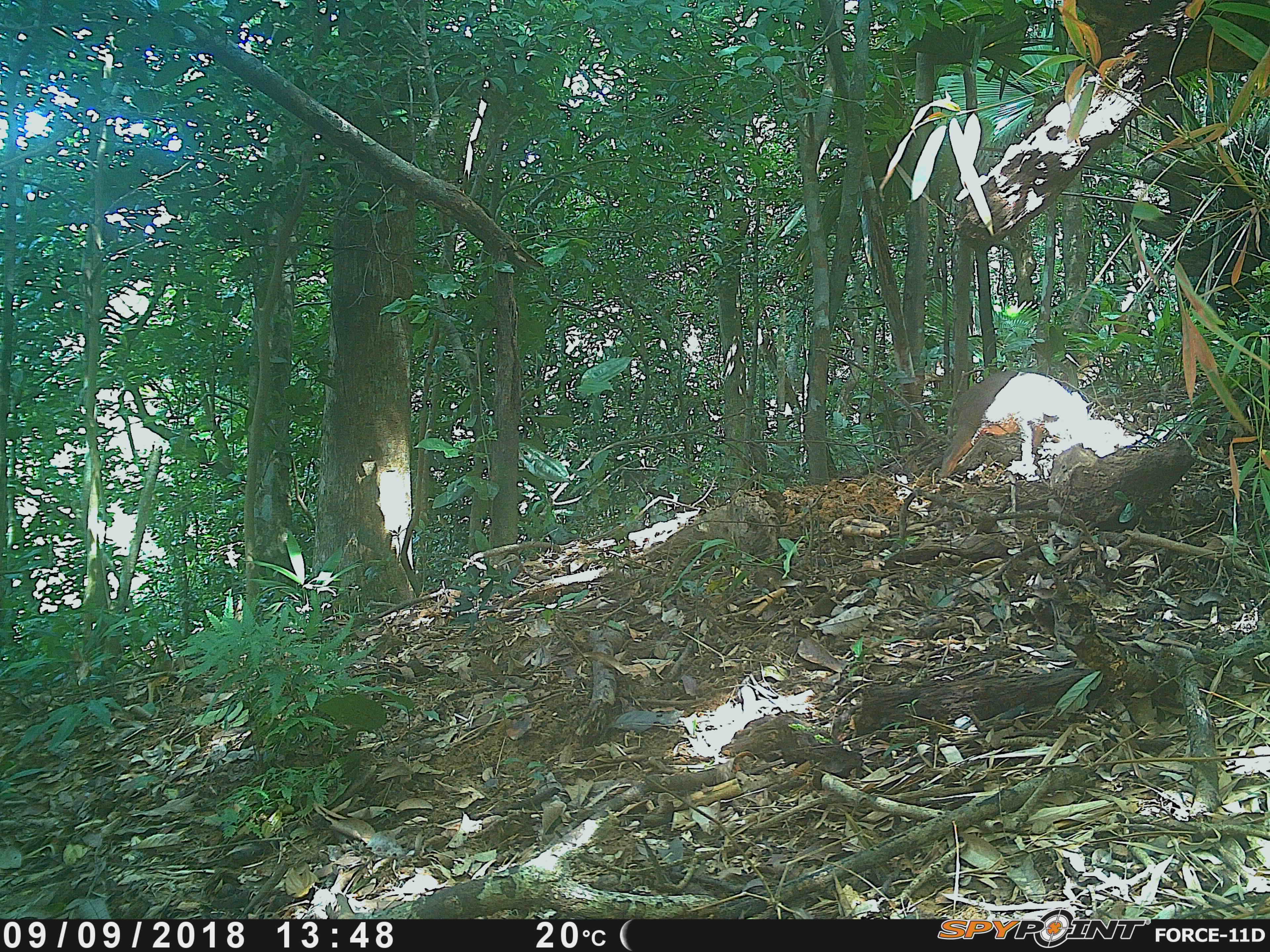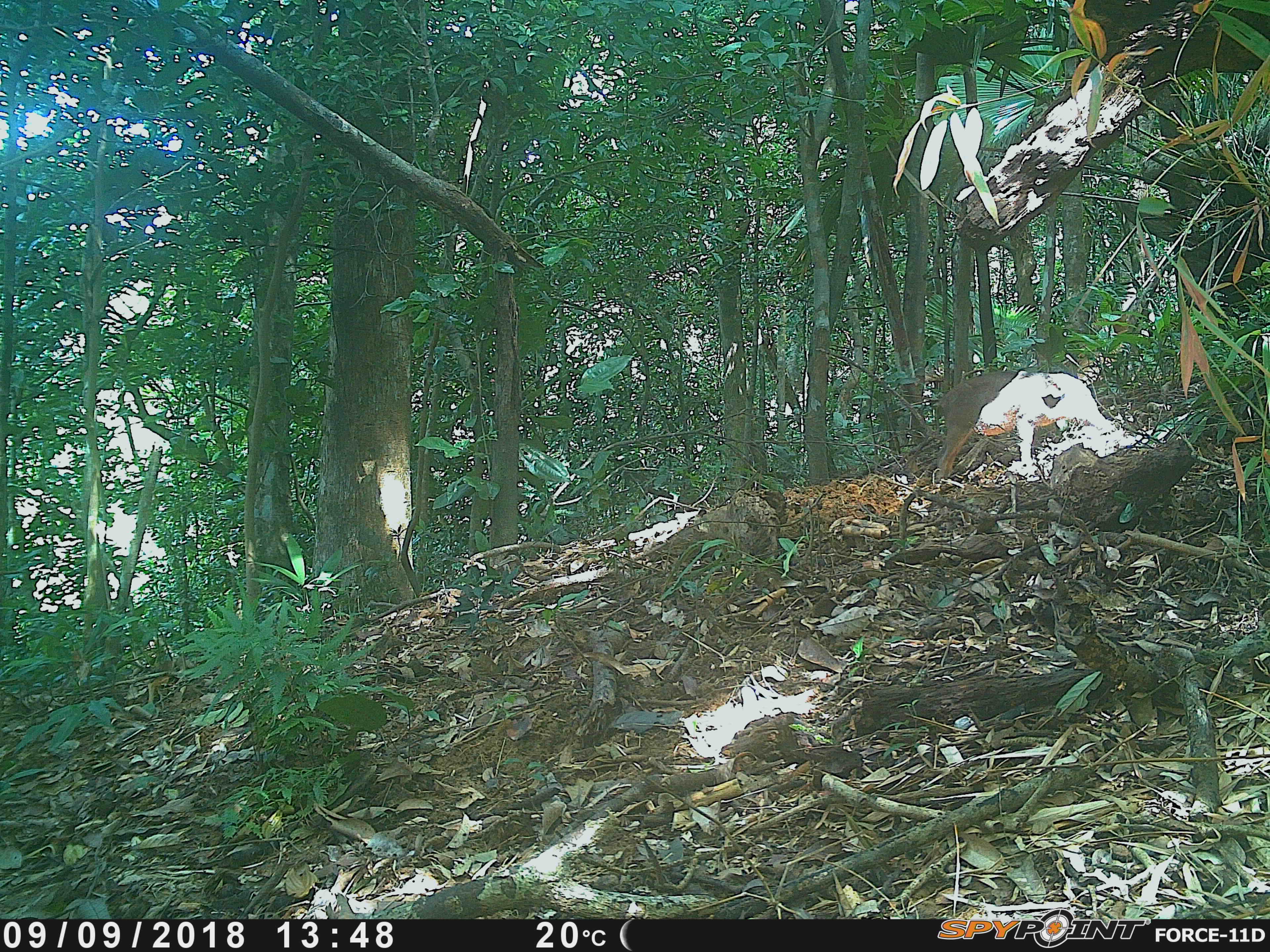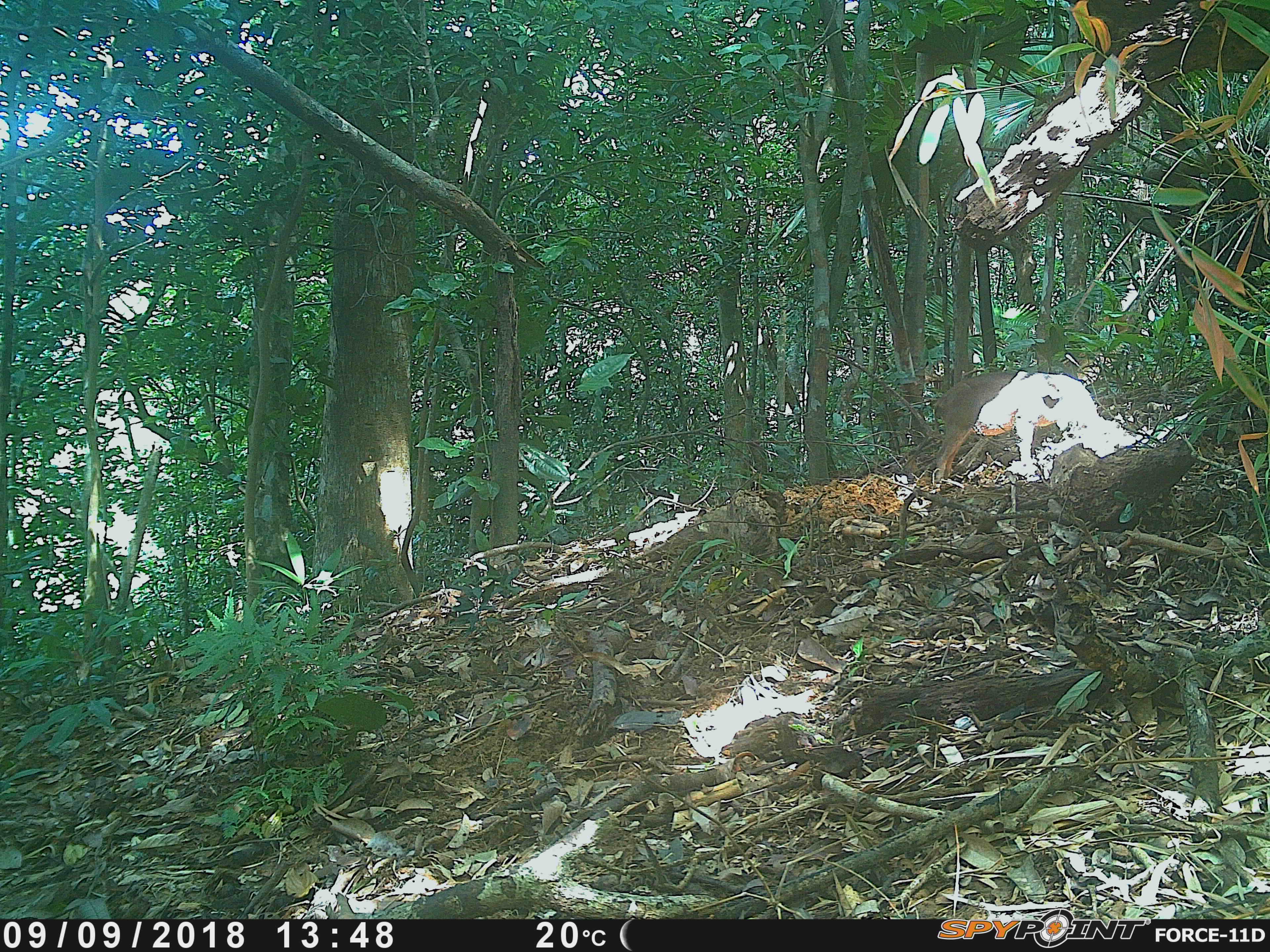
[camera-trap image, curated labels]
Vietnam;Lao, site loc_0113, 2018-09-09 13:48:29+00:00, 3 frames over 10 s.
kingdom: Animalia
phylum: Chordata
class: Mammalia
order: Artiodactyla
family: Suidae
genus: Sus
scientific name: Sus scrofa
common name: eurasian wild pig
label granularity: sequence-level